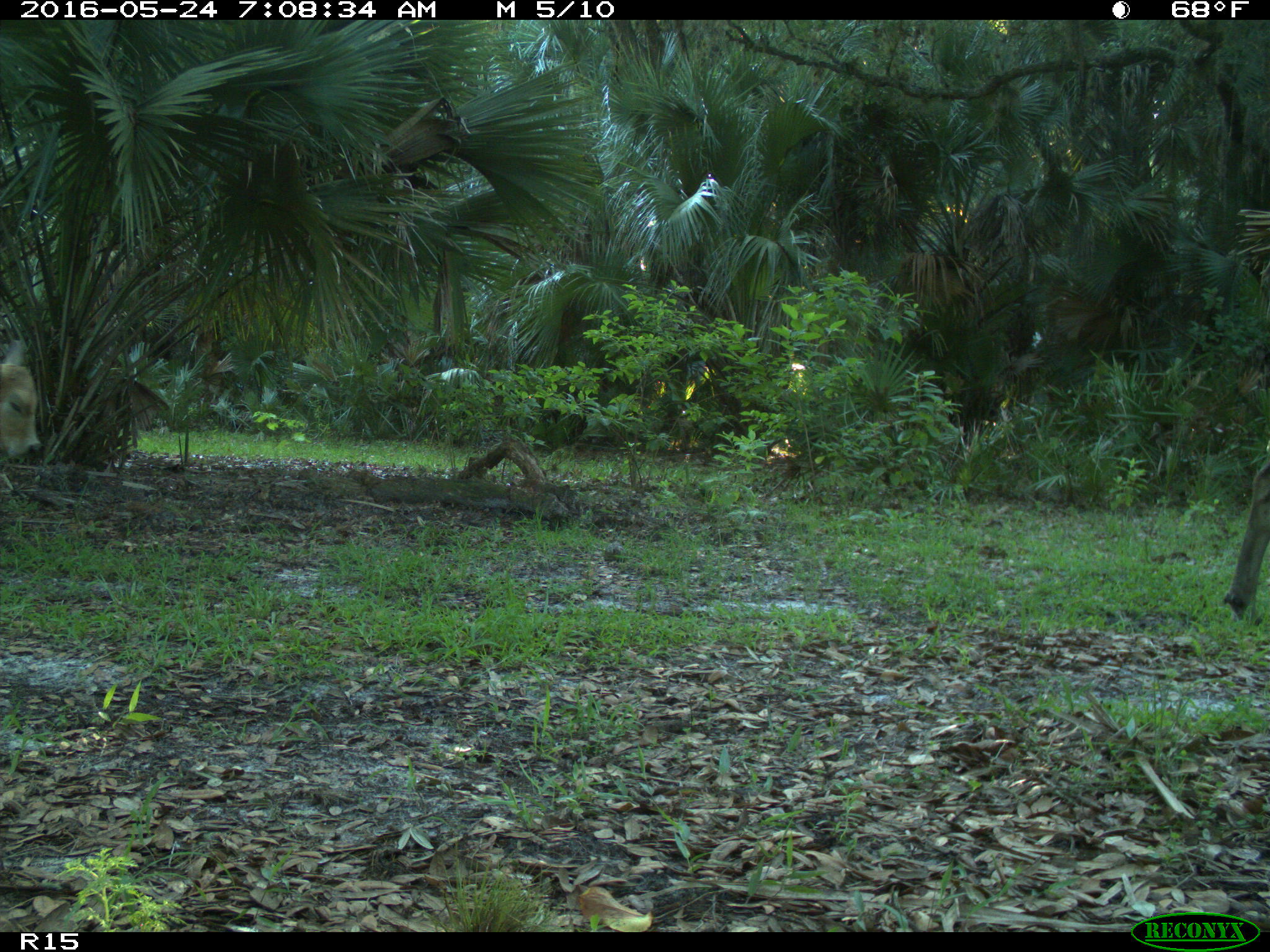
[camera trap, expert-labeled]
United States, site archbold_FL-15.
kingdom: Animalia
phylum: Chordata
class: Mammalia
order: Artiodactyla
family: Bovidae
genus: Bos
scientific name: Bos taurus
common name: domestic cow